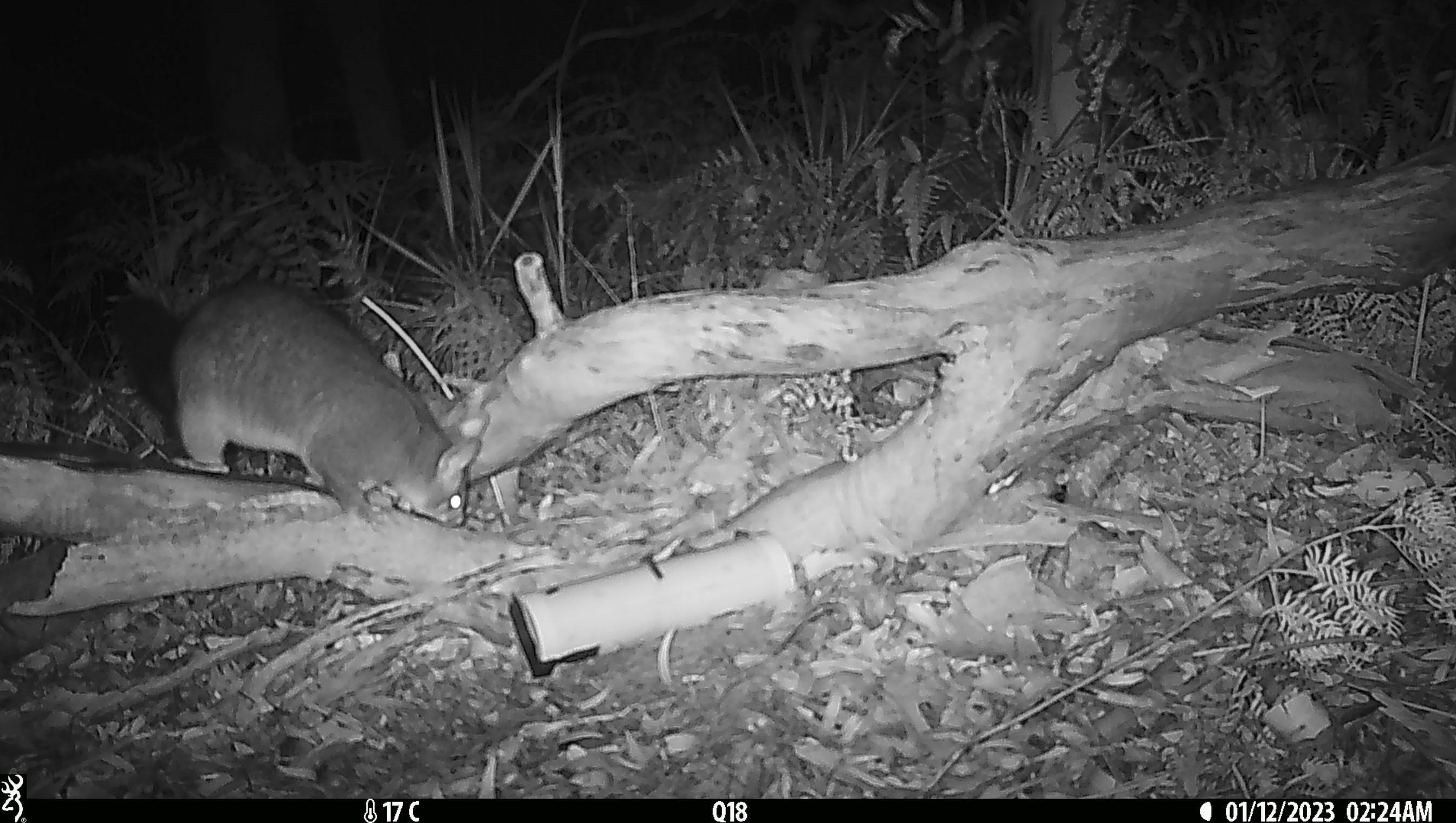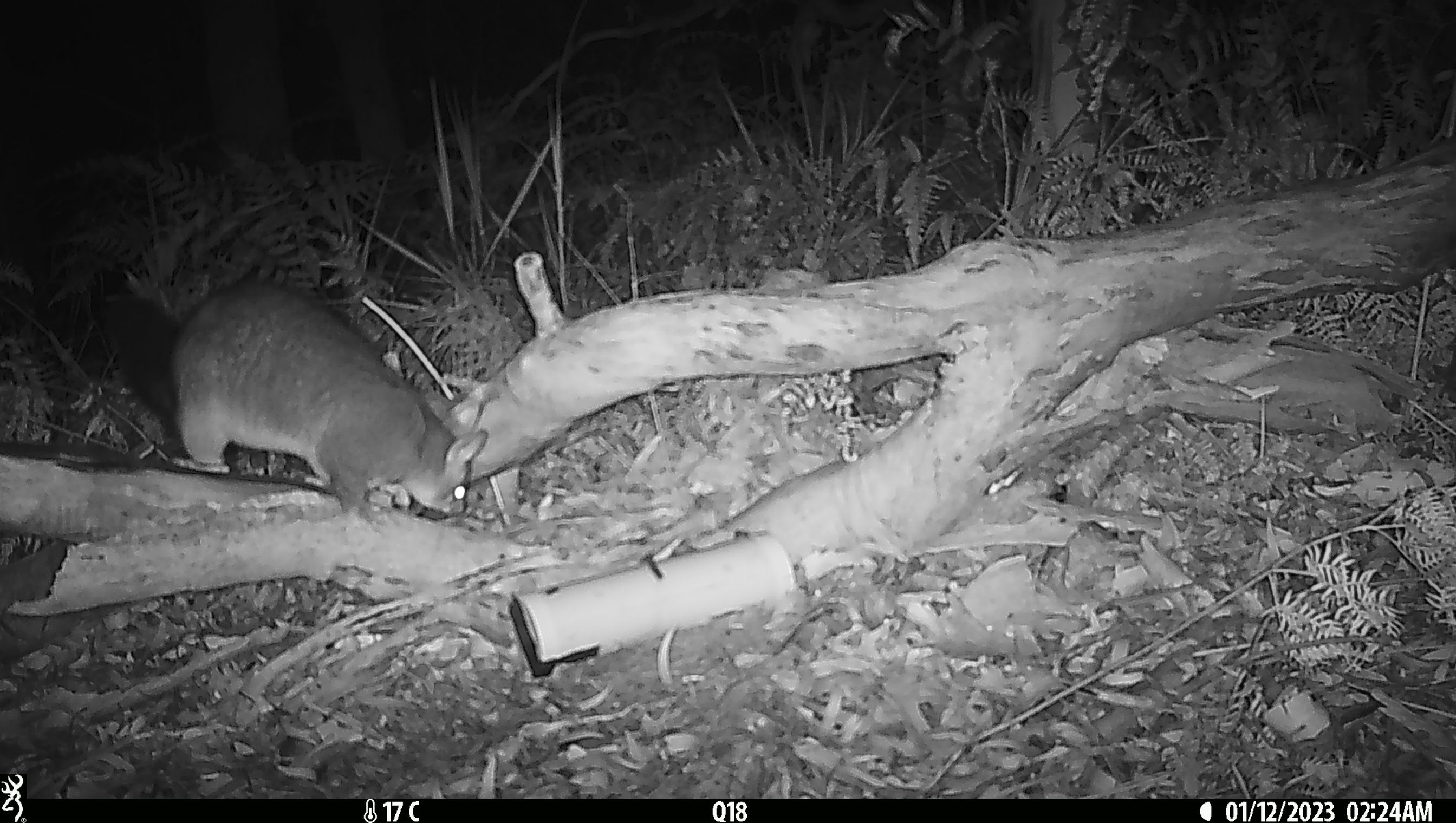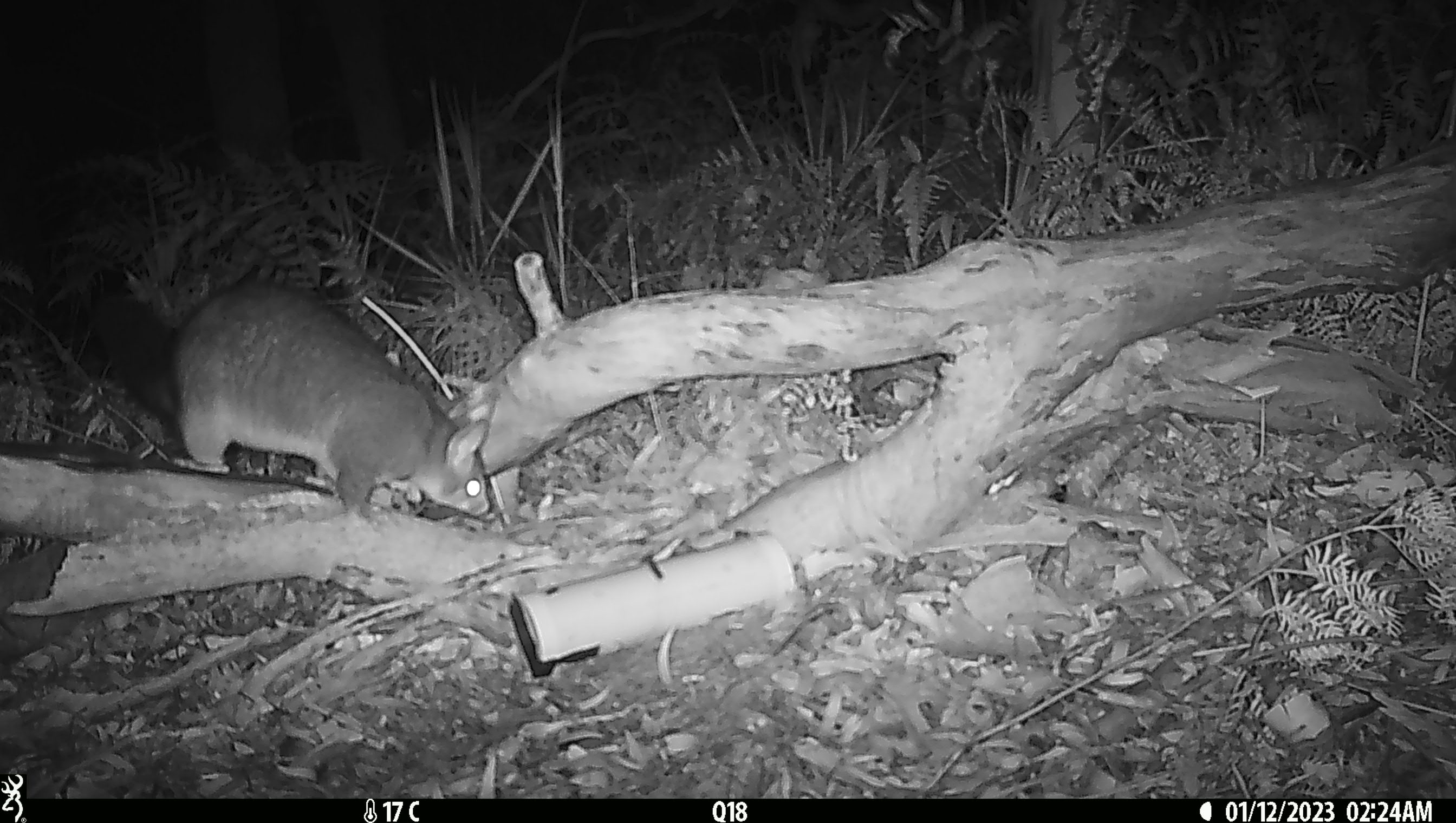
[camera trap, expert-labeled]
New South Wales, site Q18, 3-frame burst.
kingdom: Animalia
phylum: Chordata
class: Mammalia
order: Diprotodontia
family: Phalangeridae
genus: Trichosurus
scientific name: Trichosurus vulpecula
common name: common brushtail possum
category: possum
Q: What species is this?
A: Possum (common brushtail possum) (Trichosurus vulpecula).